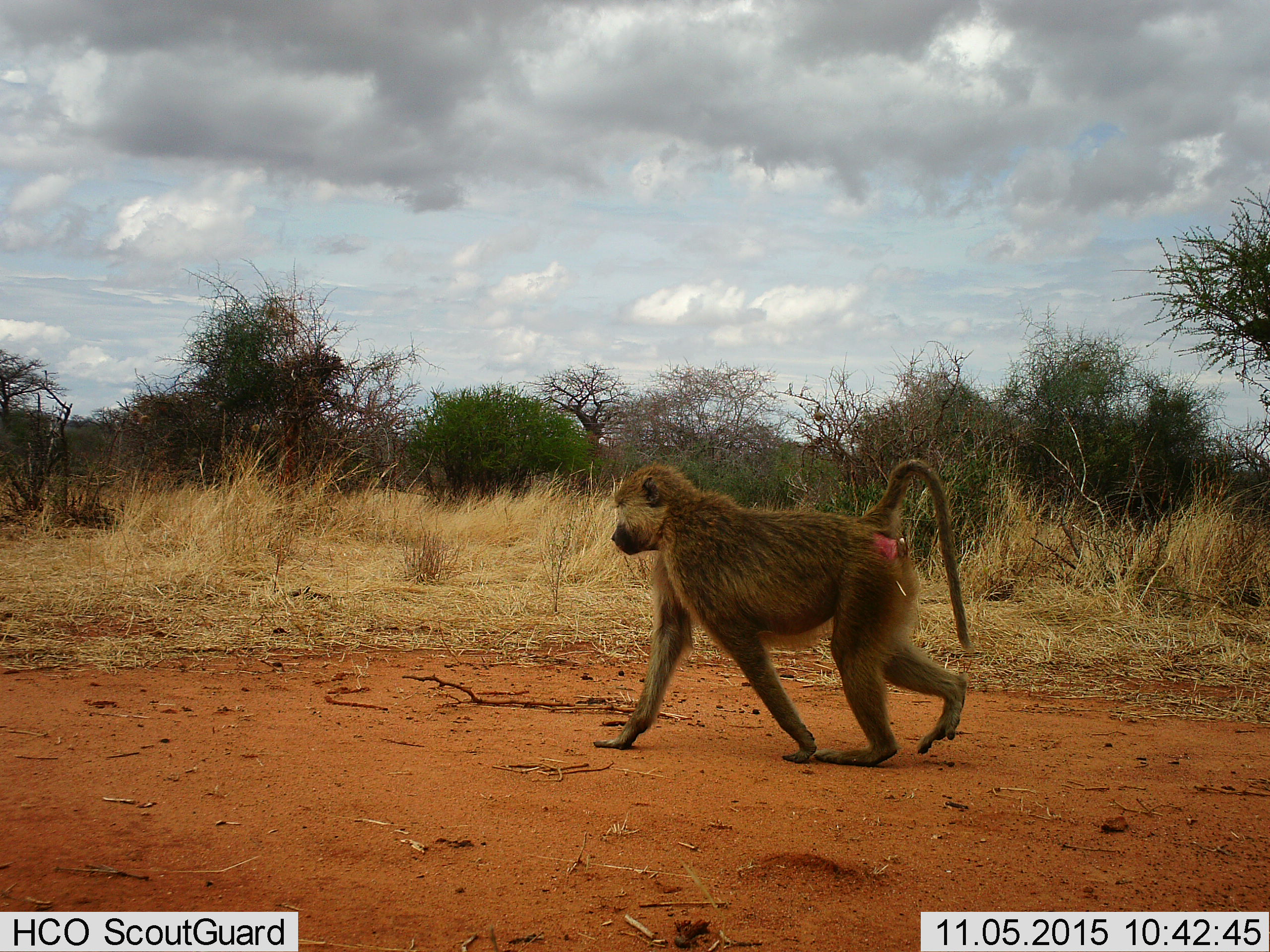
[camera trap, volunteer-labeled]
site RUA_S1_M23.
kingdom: Animalia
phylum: Chordata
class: Mammalia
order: Primates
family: Cercopithecidae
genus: Papio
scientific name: Papio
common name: baboon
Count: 1.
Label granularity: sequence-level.